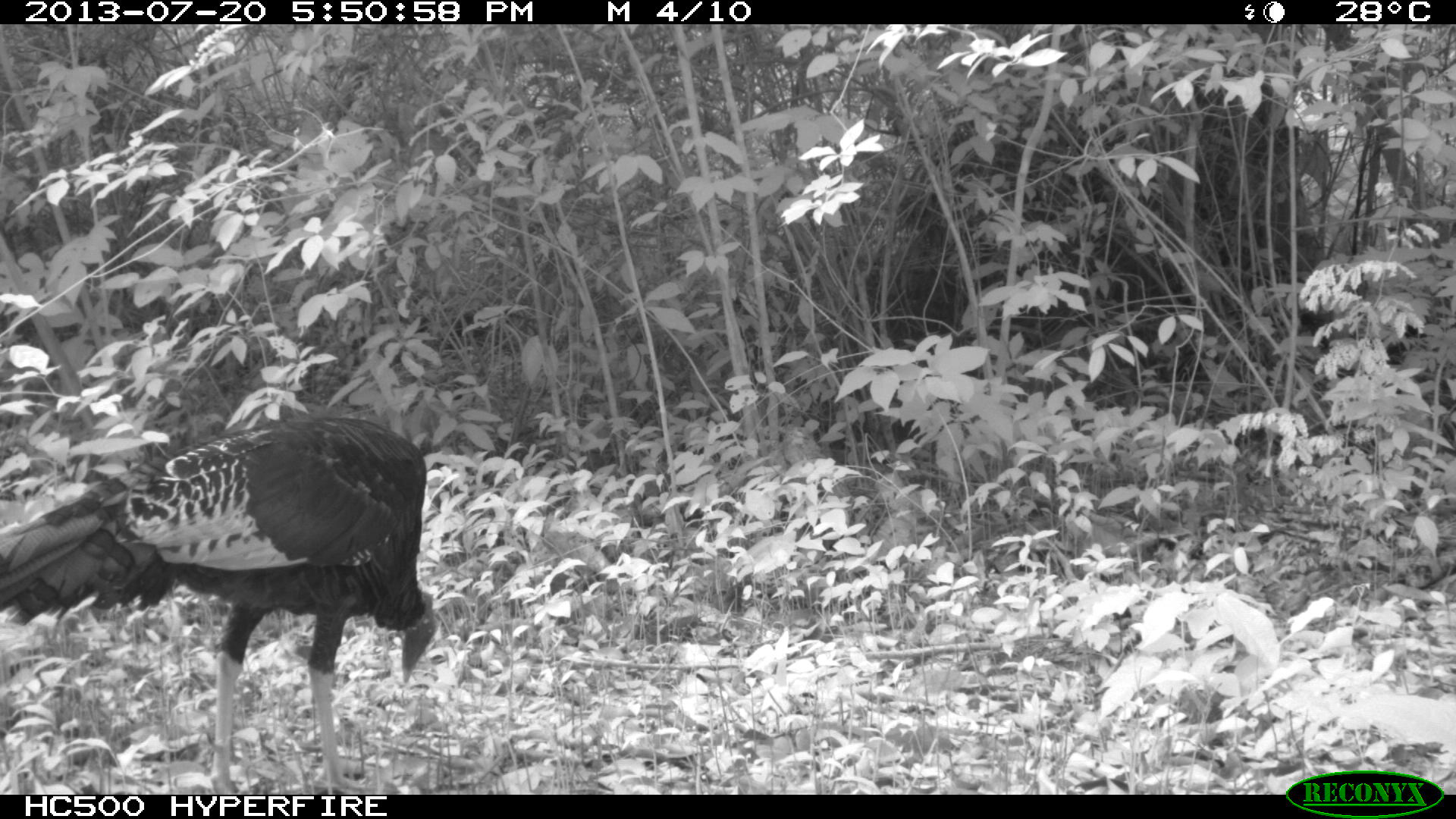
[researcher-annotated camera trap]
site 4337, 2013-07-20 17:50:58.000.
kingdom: Animalia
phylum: Chordata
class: Aves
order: Galliformes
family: Phasianidae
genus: Meleagris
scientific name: Meleagris ocellata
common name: ocellated turkey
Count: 1.